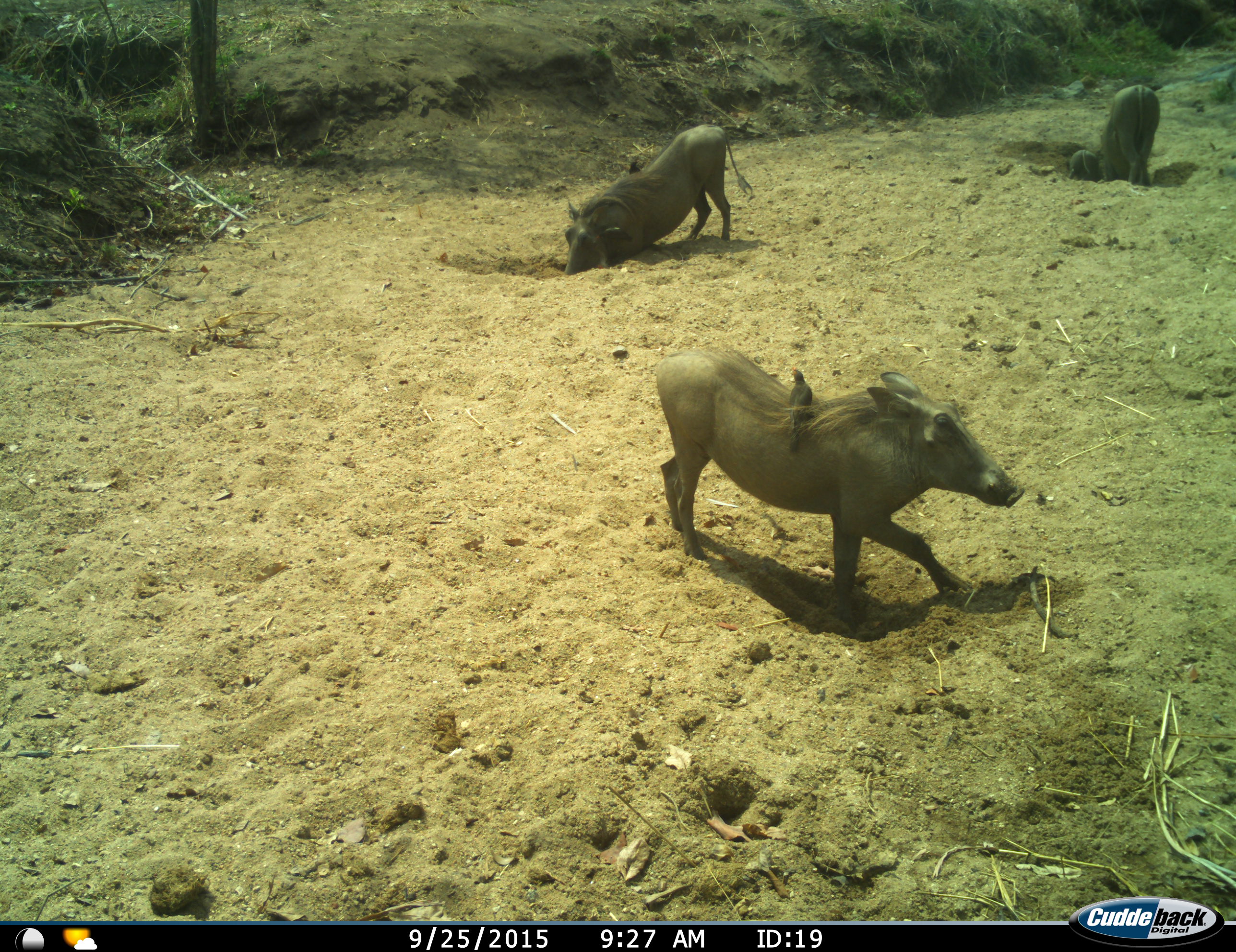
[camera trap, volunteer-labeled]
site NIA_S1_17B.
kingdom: Animalia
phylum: Chordata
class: Aves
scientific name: Aves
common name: bird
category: birdother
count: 2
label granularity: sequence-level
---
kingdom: Animalia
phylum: Chordata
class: Mammalia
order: Artiodactyla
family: Suidae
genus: Phacochoerus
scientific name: Phacochoerus africanus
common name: warthog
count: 4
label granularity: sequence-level